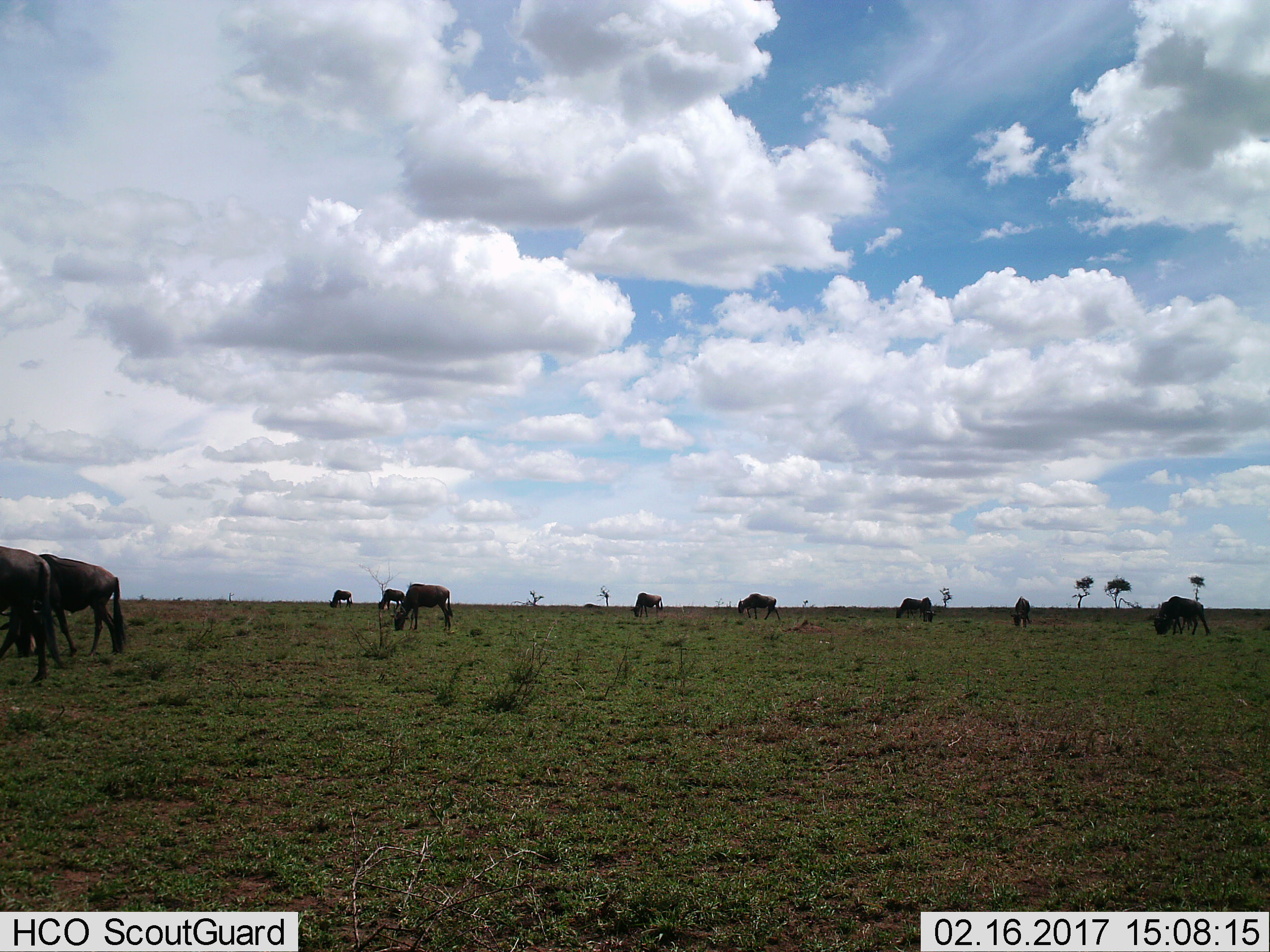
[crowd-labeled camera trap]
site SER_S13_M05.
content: unidentified animal